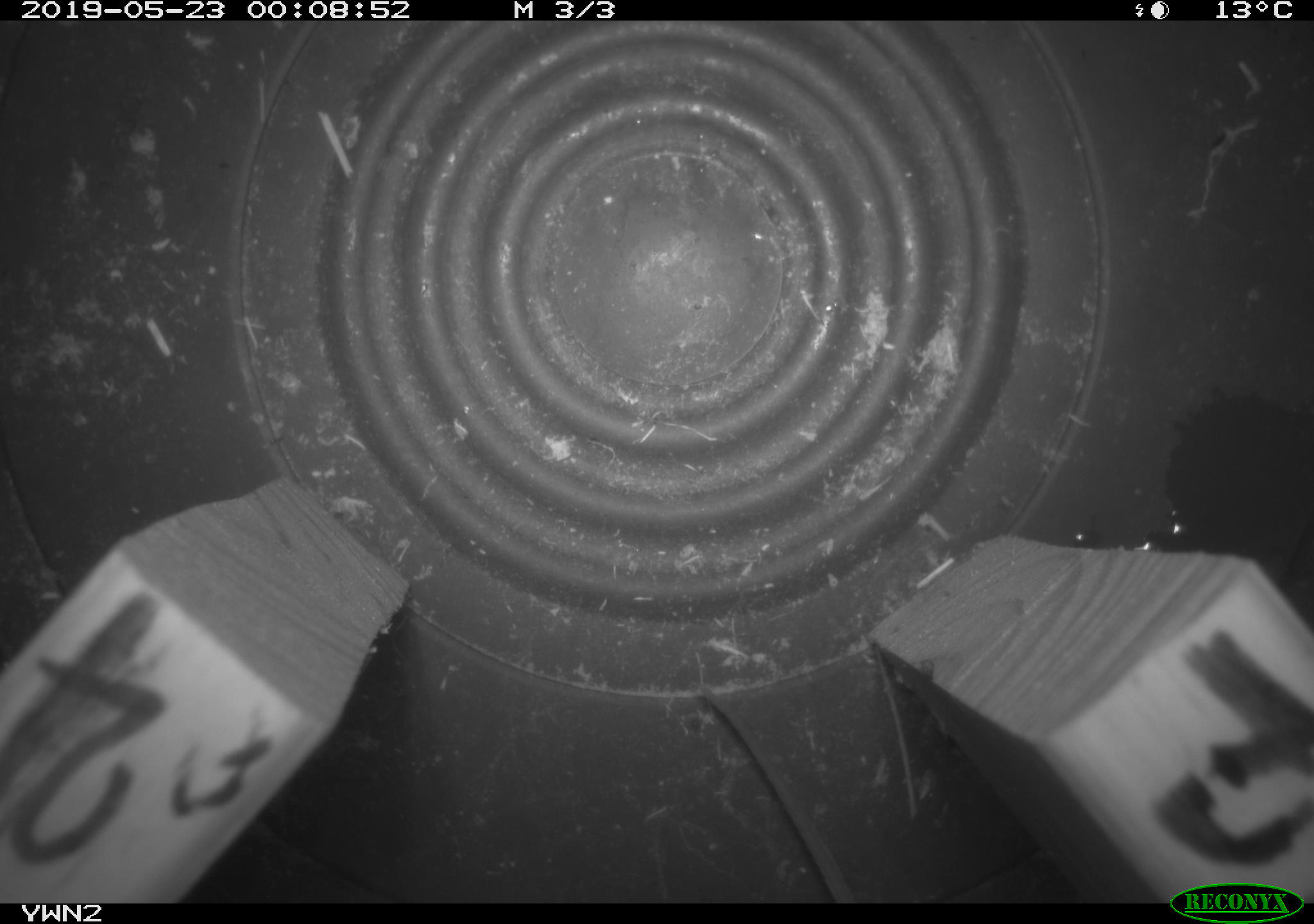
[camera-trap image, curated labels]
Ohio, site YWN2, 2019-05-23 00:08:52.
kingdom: Animalia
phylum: Chordata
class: Mammalia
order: Rodentia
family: Cricetidae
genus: Peromyscus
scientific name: Peromyscus leucopus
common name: white-footed mouse